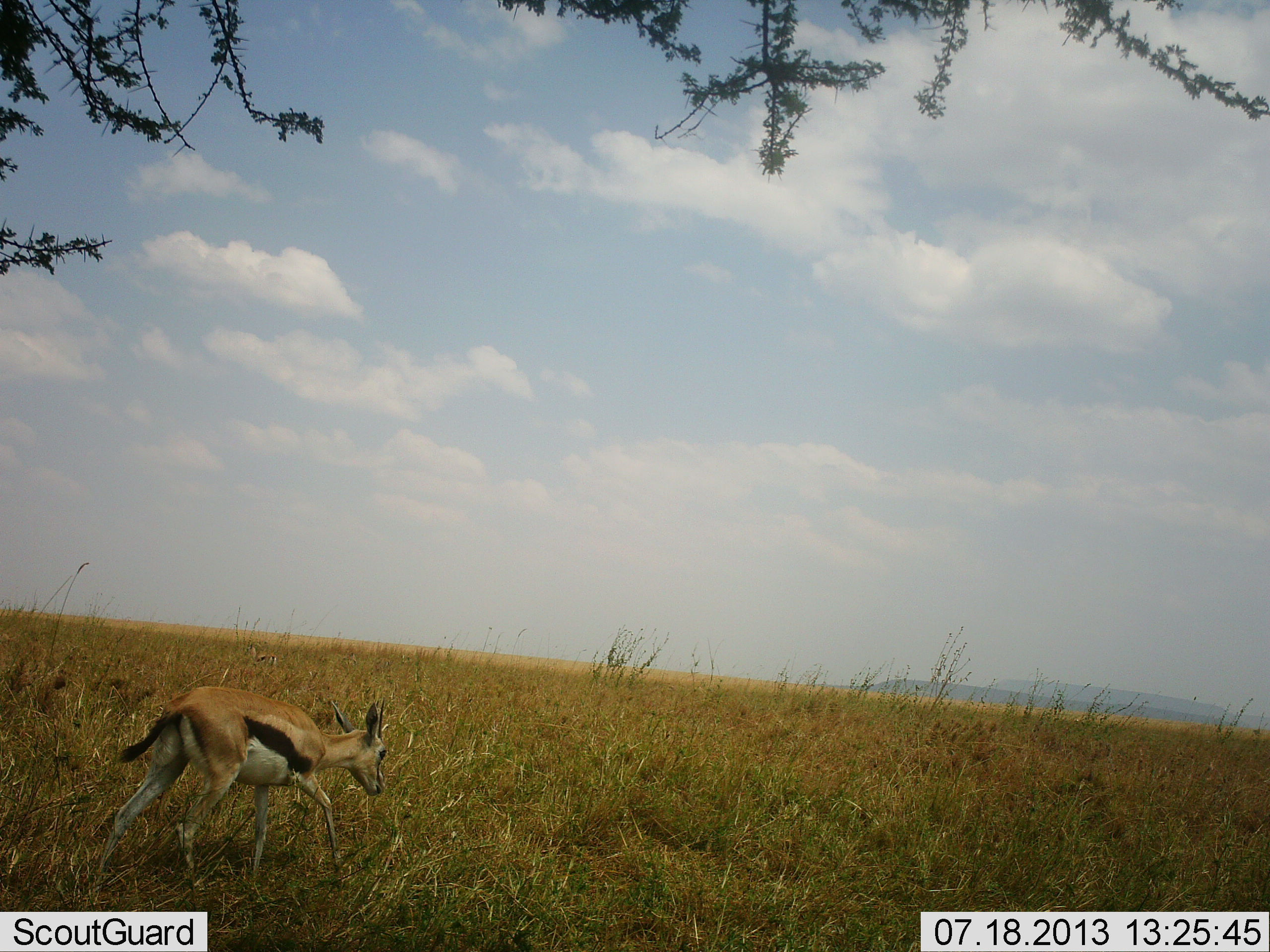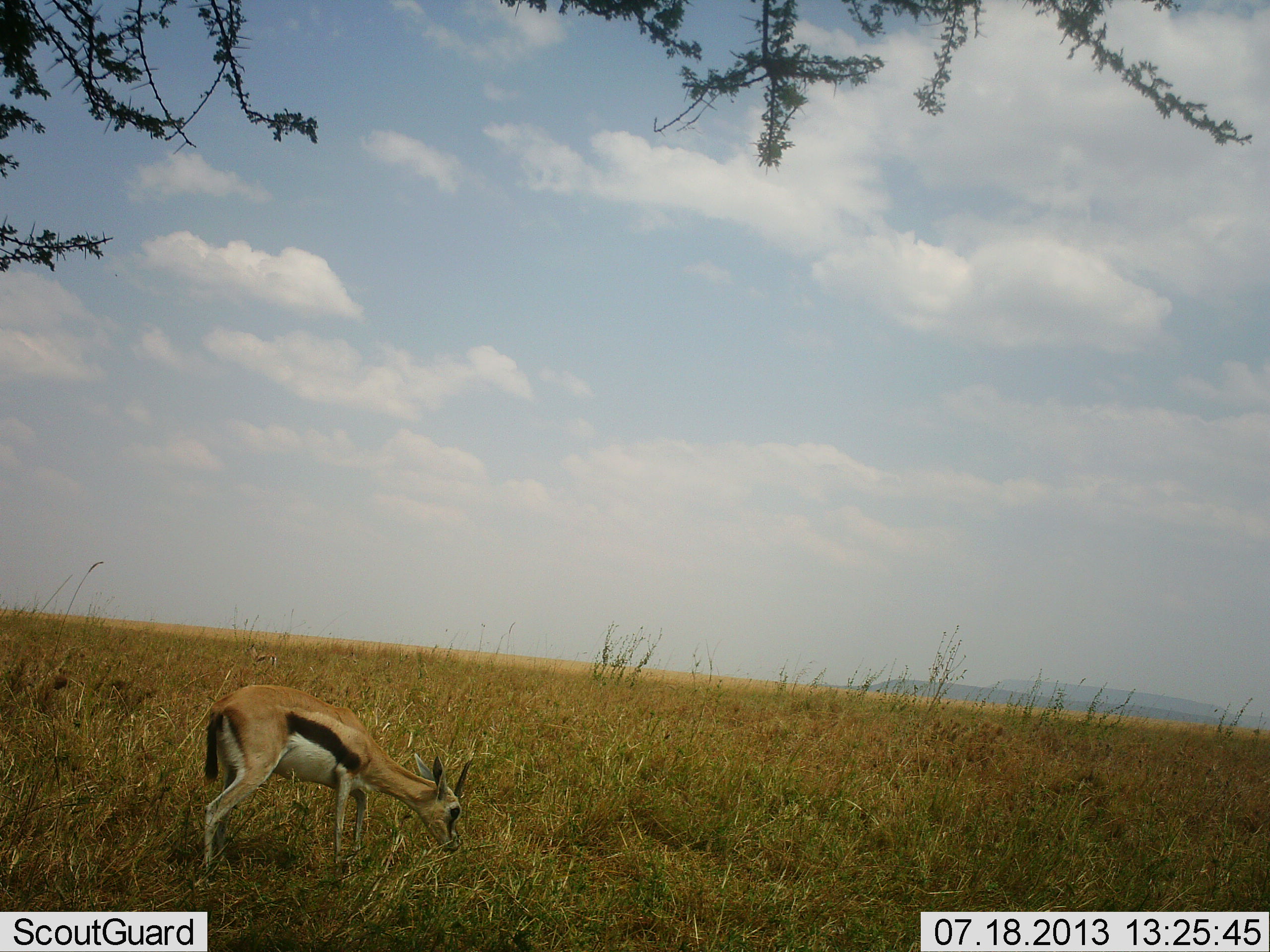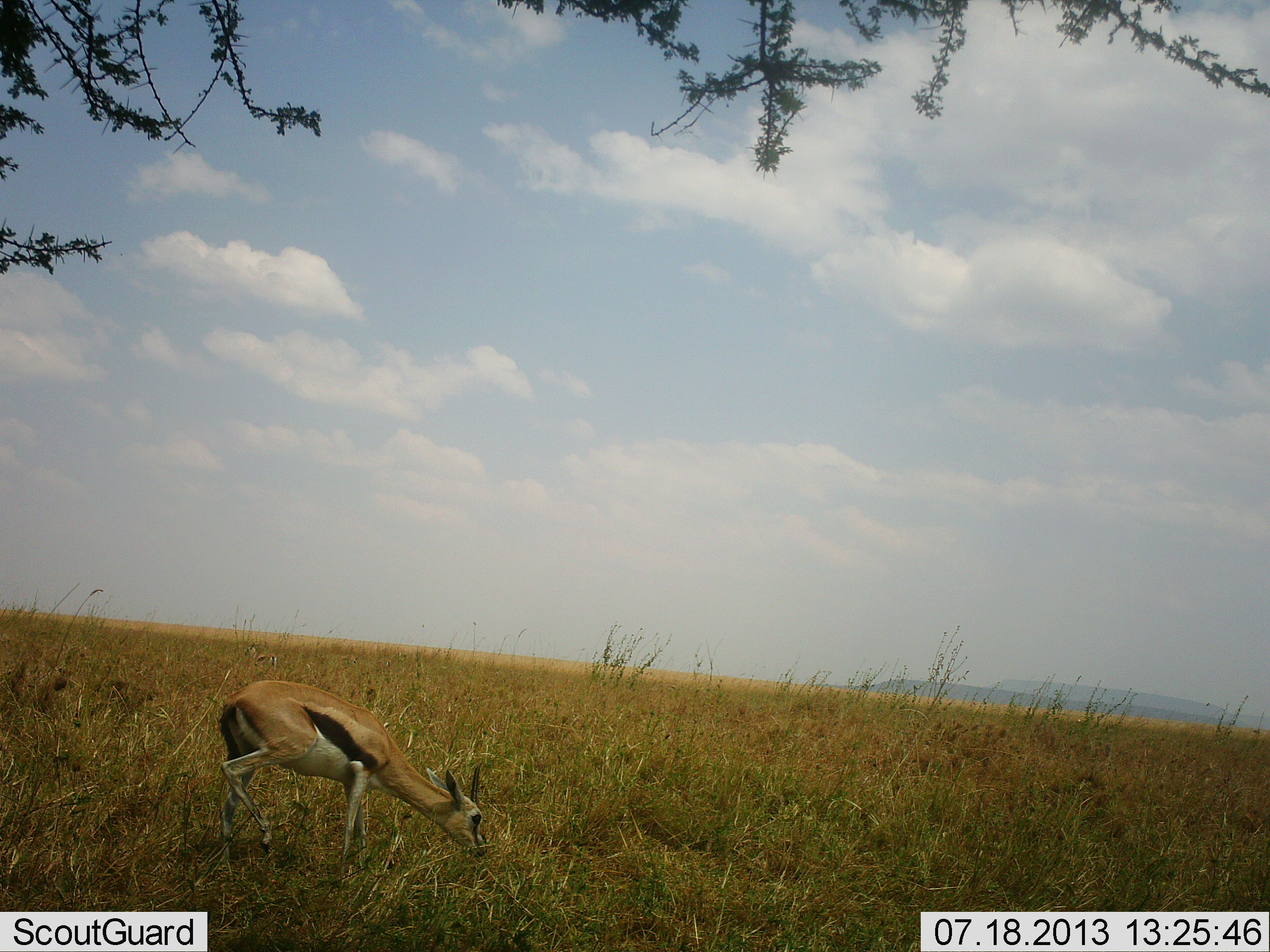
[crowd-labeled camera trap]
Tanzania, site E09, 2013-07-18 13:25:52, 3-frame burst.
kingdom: Animalia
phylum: Chordata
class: Mammalia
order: Artiodactyla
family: Bovidae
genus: Eudorcas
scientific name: Eudorcas thomsonii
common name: thomson's gazelle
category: gazellethomsons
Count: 1.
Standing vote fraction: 15%.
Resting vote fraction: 0%.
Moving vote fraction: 40%.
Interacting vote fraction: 0%.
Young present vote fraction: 5%.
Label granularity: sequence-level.